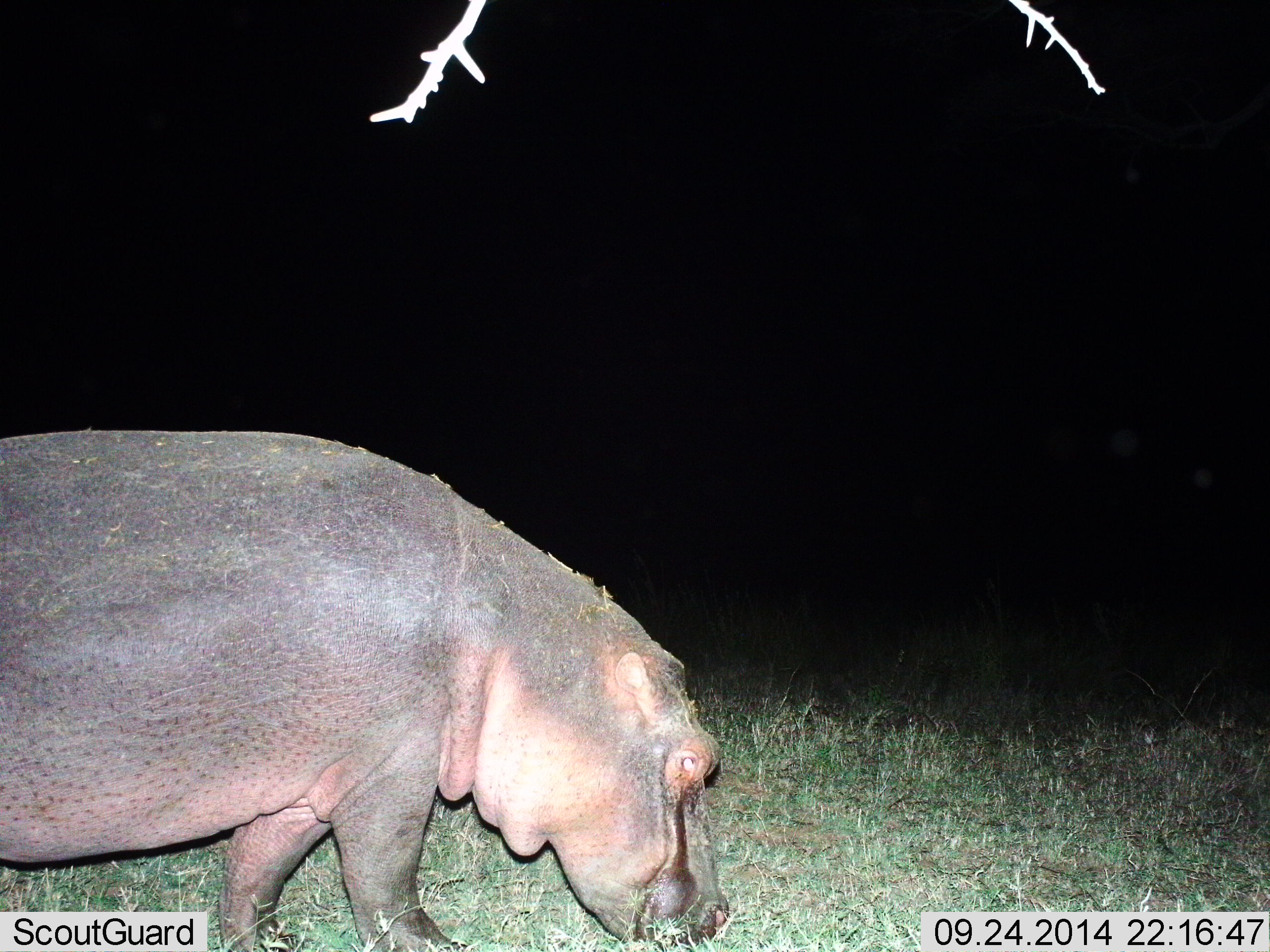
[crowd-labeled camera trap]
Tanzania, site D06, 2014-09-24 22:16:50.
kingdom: Animalia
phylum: Chordata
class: Mammalia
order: Artiodactyla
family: Hippopotamidae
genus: Hippopotamus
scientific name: Hippopotamus amphibius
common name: hippopotamus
Hippopotamus (Hippopotamus amphibius), count 1. Behavior (volunteer vote fractions): standing 20%, resting 0%, moving 60%, interacting 10%. Young present (vote fraction): 0%. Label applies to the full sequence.